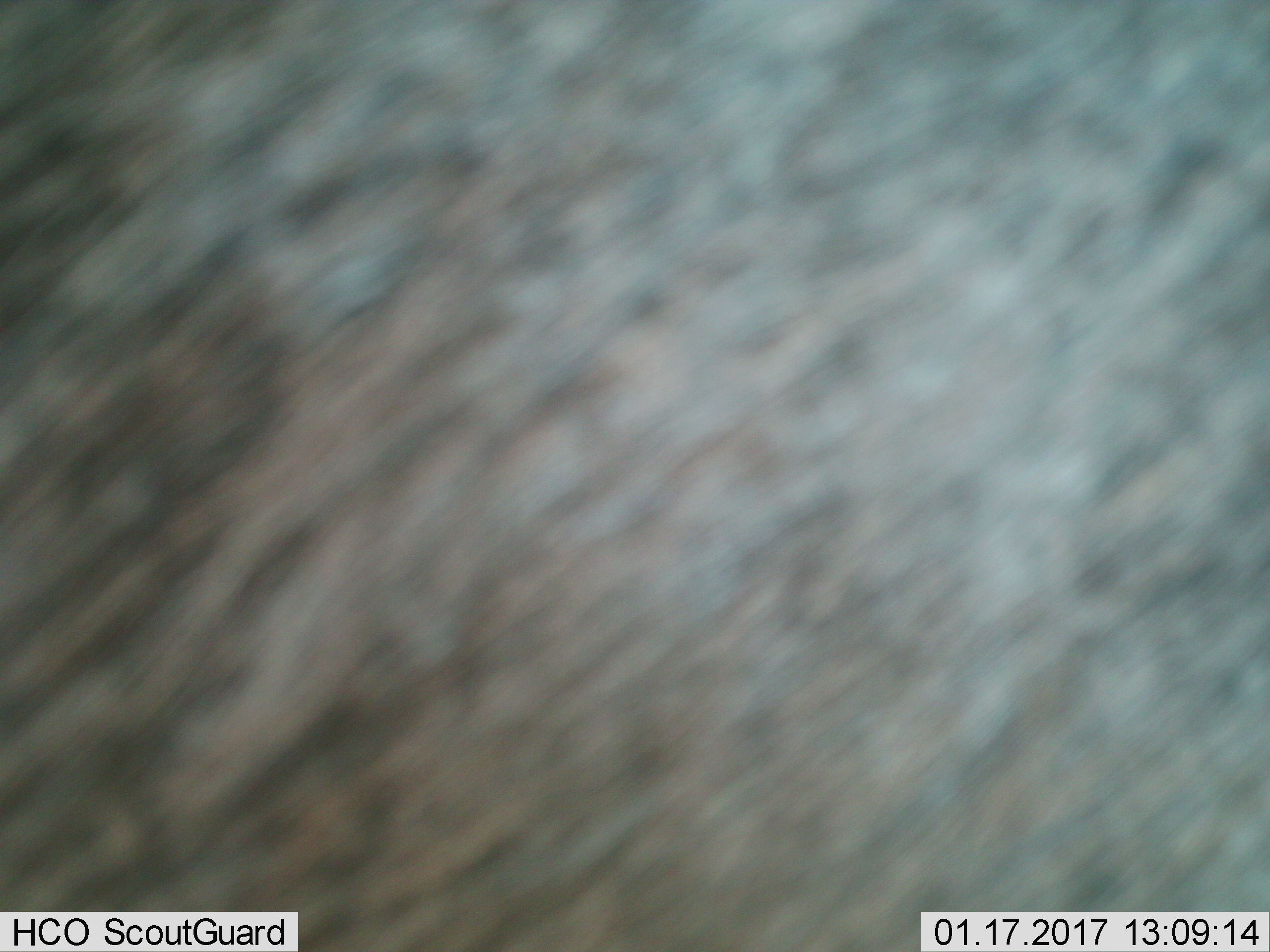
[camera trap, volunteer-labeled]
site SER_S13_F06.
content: unidentified animal